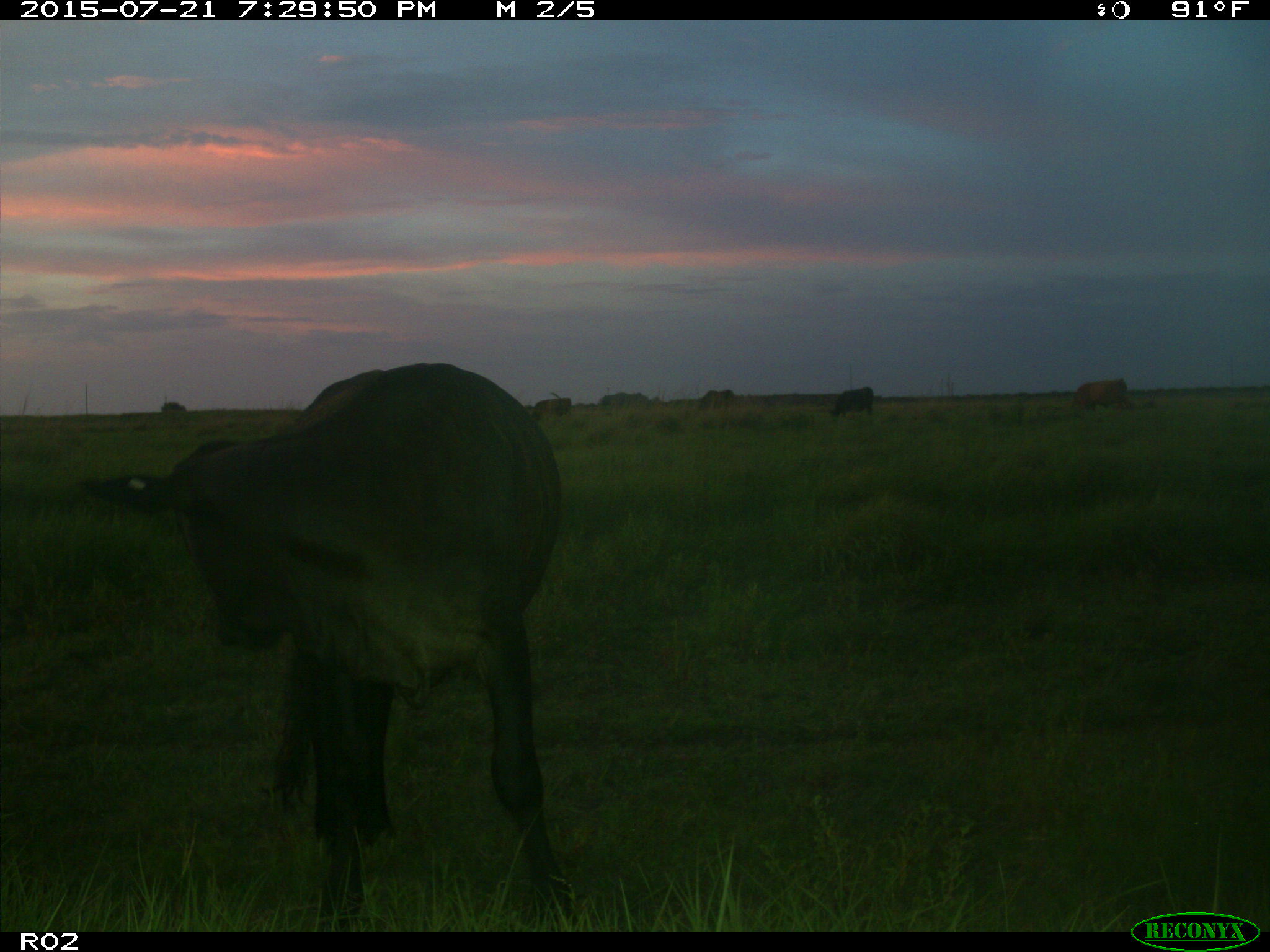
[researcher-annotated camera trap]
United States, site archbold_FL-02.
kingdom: Animalia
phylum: Chordata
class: Mammalia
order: Artiodactyla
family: Bovidae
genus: Bos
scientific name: Bos taurus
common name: domestic cow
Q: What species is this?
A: Bos taurus (domestic cow).